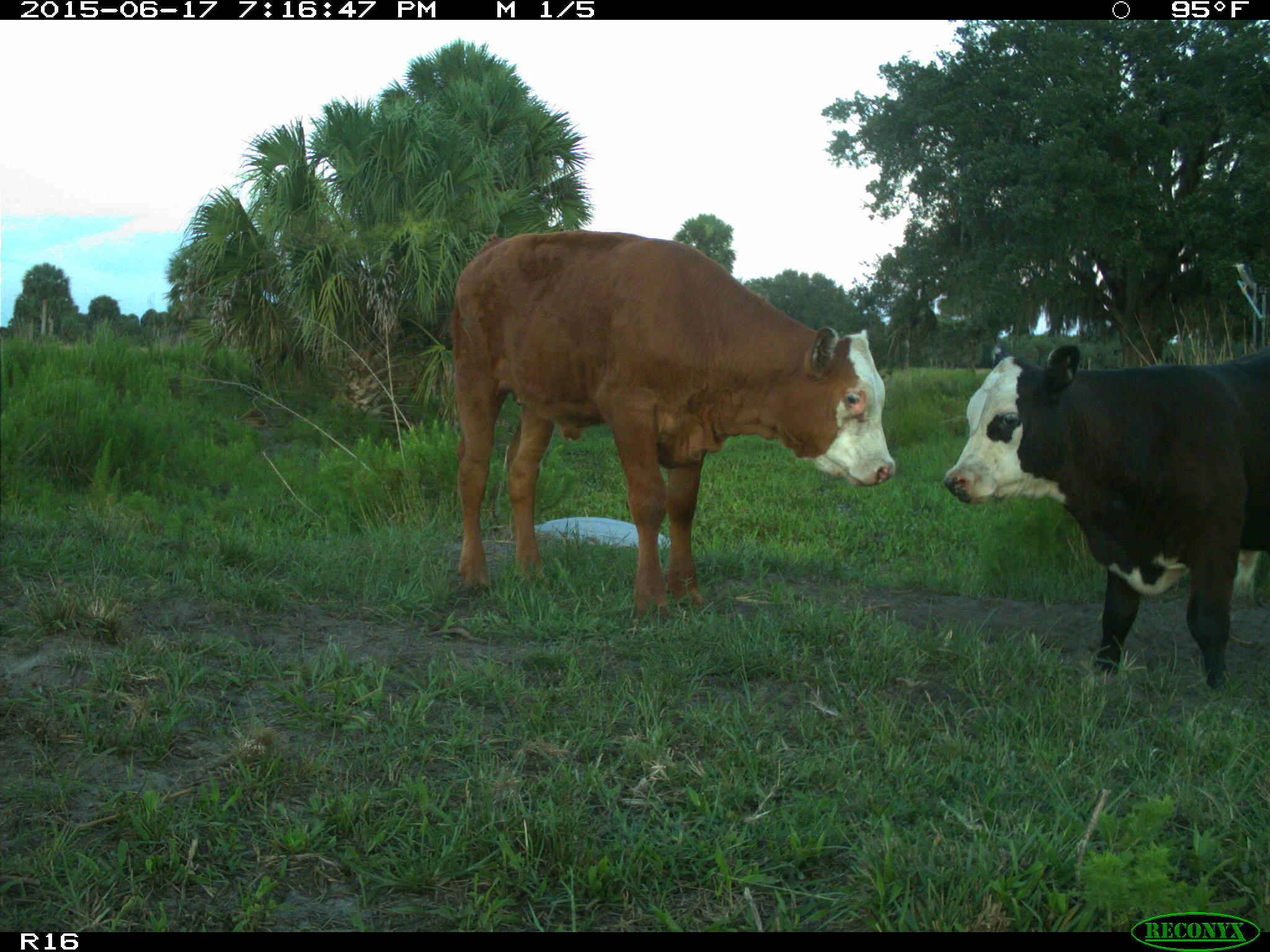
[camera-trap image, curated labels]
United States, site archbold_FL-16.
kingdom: Animalia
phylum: Chordata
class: Mammalia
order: Artiodactyla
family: Bovidae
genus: Bos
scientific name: Bos taurus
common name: domestic cow